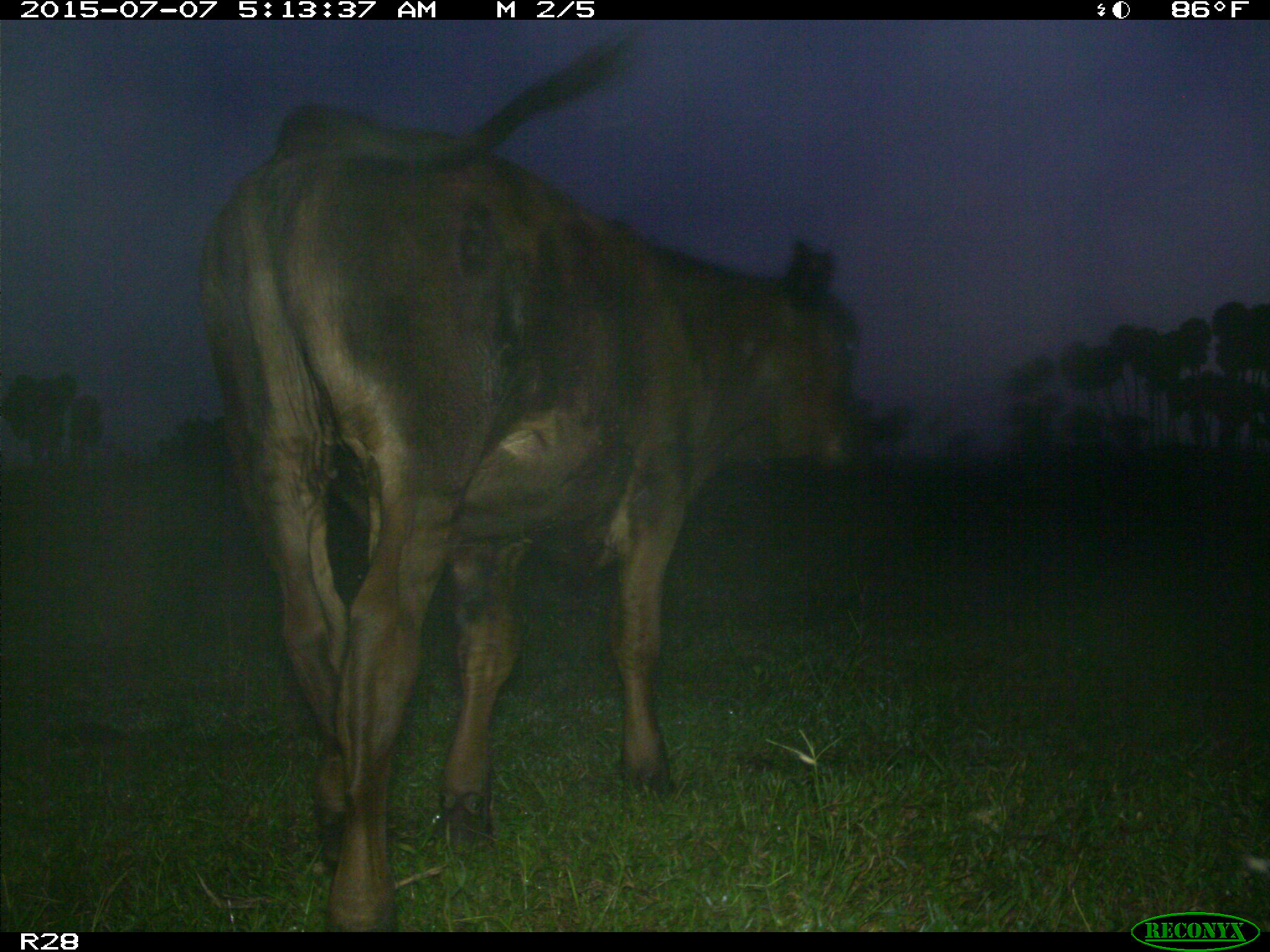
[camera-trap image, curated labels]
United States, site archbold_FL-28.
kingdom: Animalia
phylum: Chordata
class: Mammalia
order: Artiodactyla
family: Bovidae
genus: Bos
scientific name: Bos taurus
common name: domestic cow